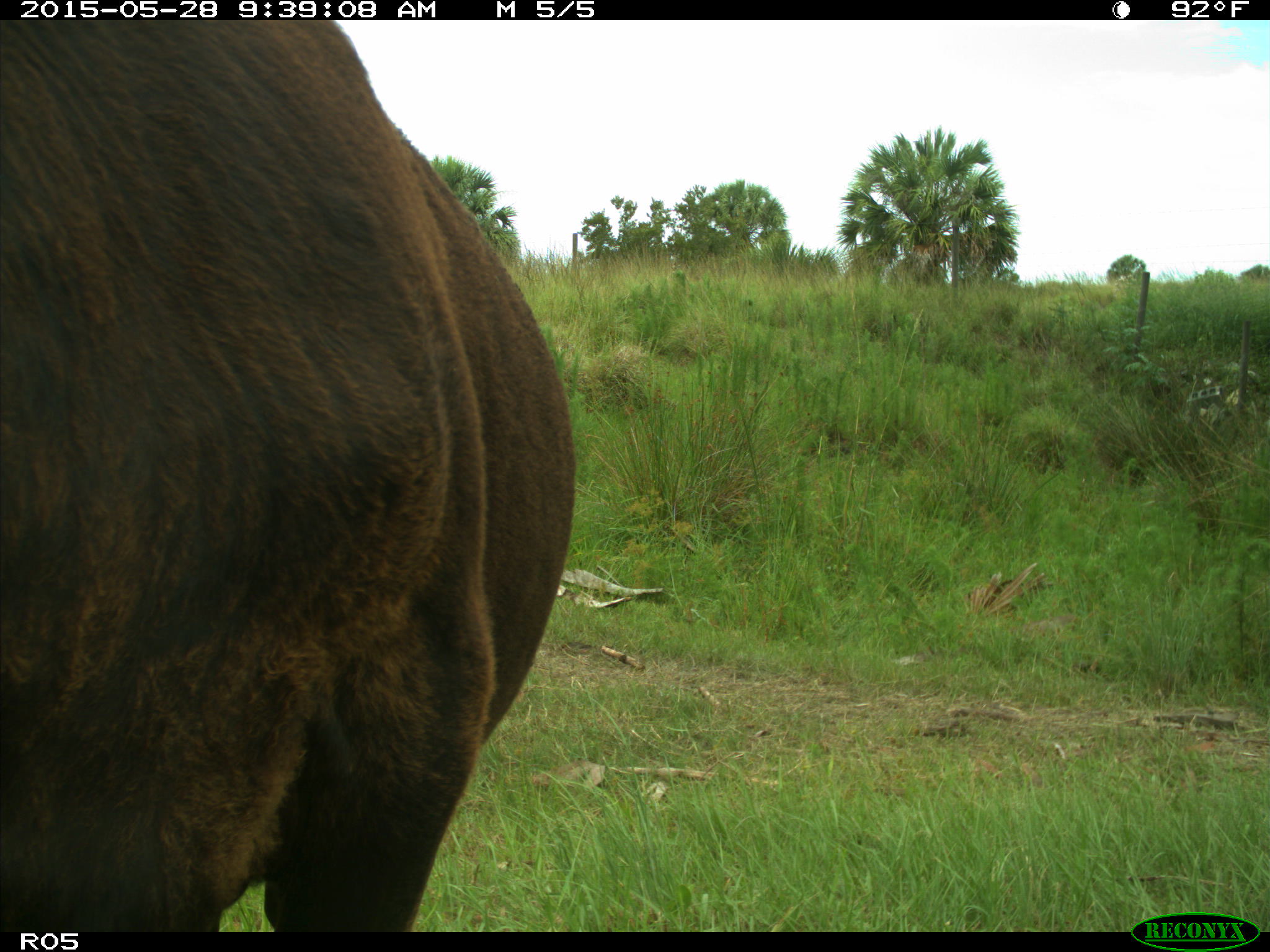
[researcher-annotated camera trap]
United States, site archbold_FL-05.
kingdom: Animalia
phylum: Chordata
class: Mammalia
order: Artiodactyla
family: Bovidae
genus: Bos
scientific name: Bos taurus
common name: domestic cow